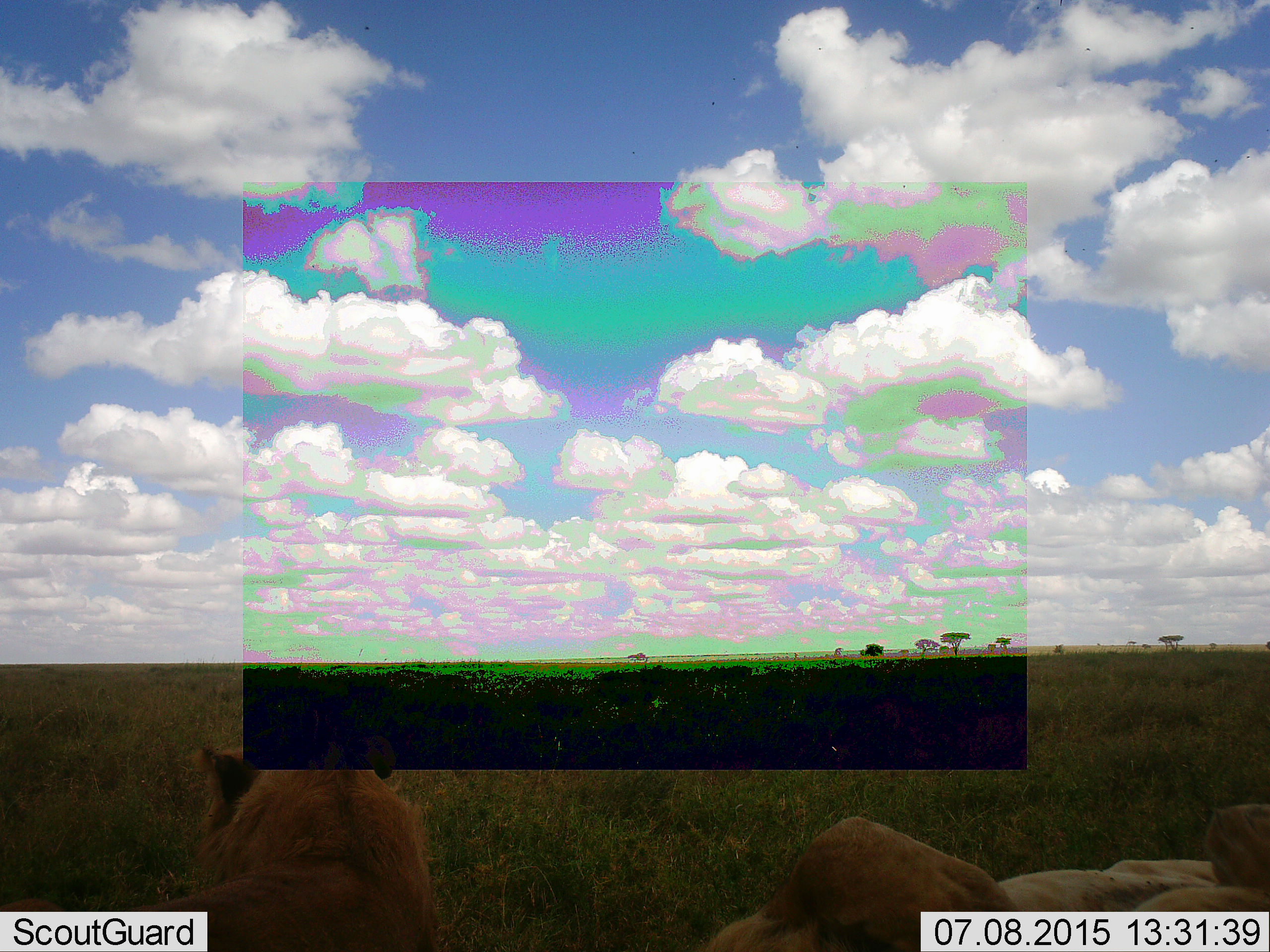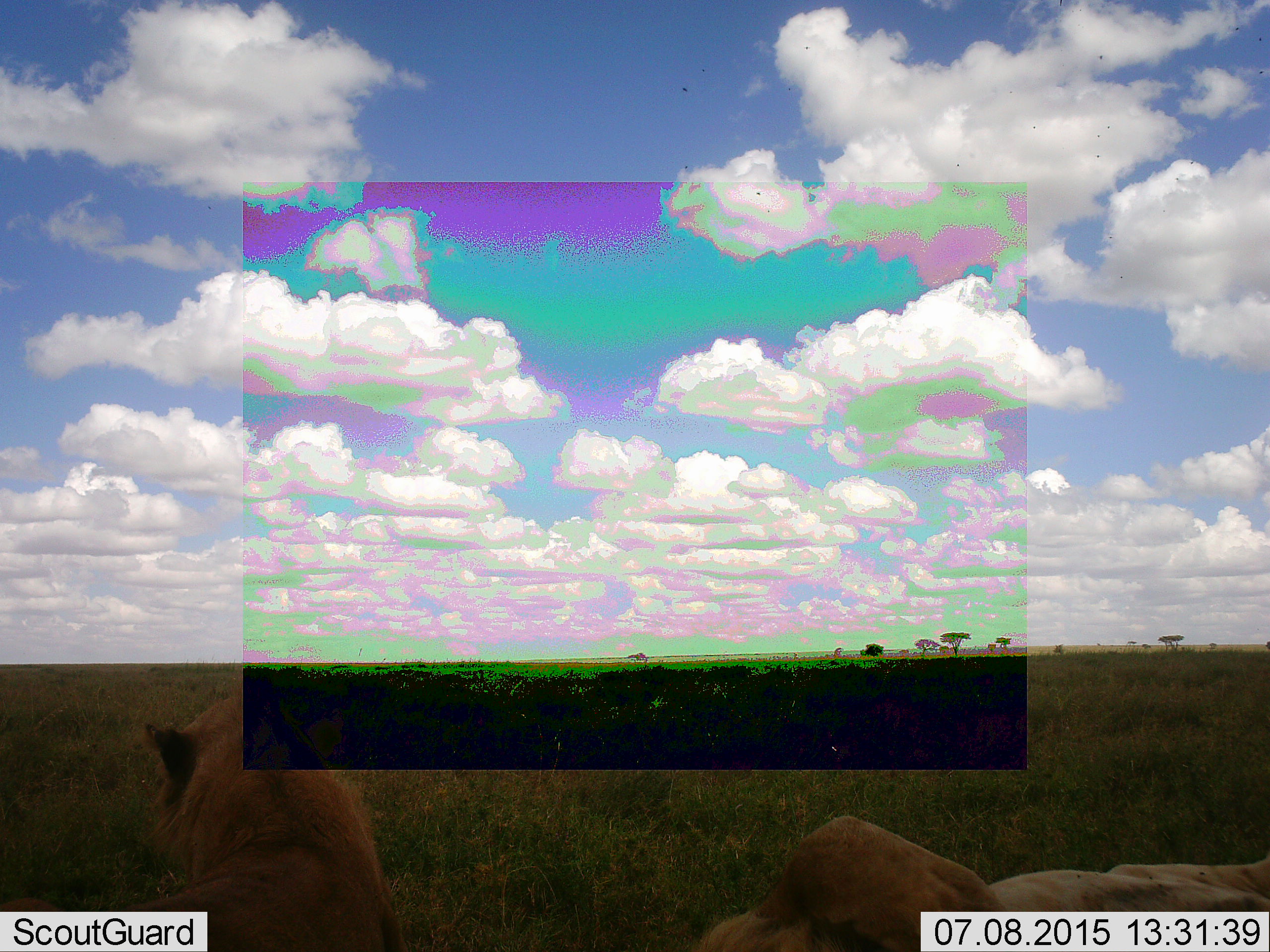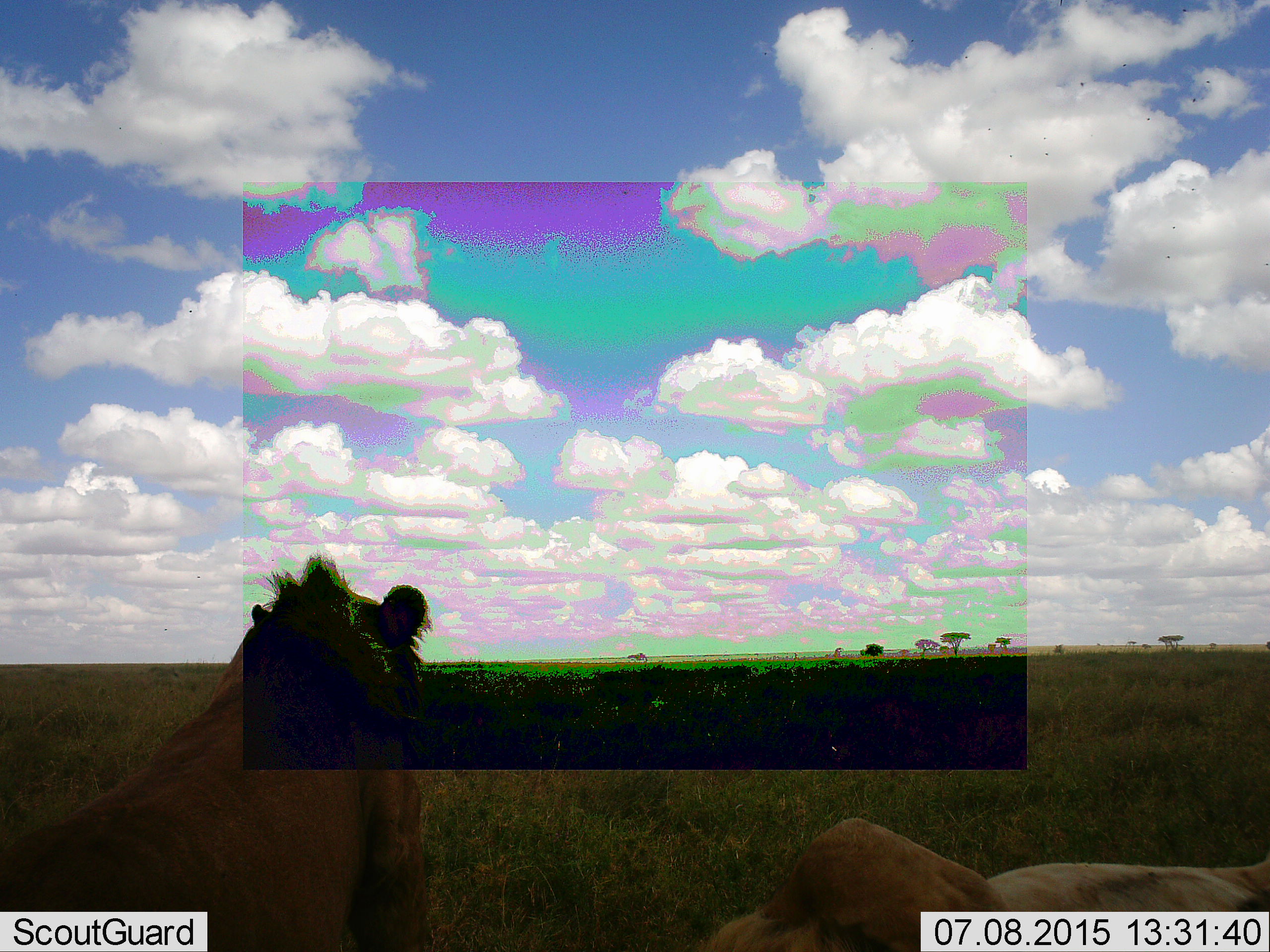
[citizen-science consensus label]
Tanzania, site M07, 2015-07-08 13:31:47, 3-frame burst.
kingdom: Animalia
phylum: Chordata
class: Mammalia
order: Carnivora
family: Felidae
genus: Panthera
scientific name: Panthera leo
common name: lion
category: lionfemale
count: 2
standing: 17%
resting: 83%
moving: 33%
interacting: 0%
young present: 17%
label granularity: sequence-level